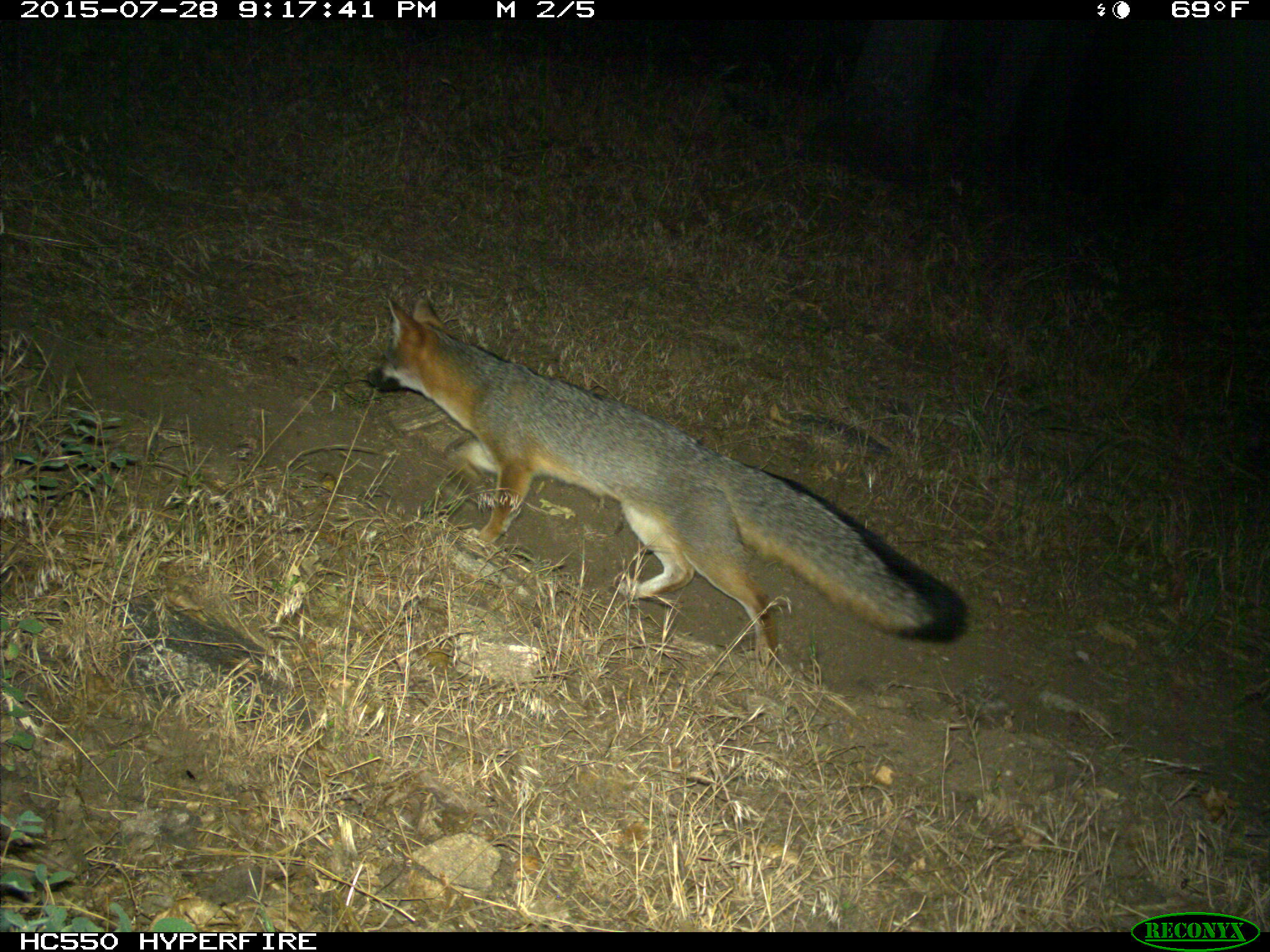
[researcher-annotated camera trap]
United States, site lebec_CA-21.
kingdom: Animalia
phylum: Chordata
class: Mammalia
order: Carnivora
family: Canidae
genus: Urocyon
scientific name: Urocyon cinereoargenteus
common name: gray fox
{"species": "Urocyon cinereoargenteus (gray fox)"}